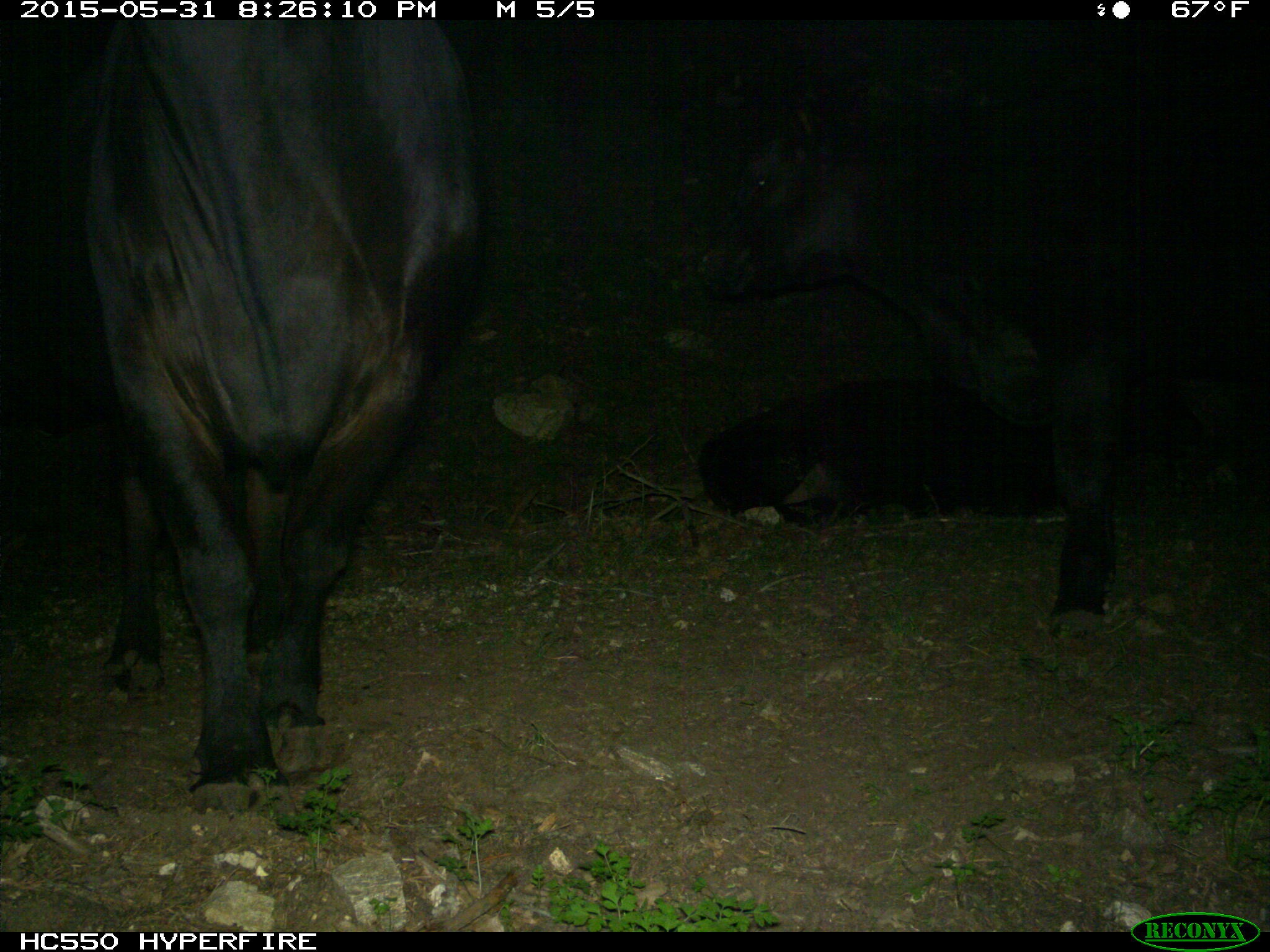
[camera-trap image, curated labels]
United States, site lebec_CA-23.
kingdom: Animalia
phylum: Chordata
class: Mammalia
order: Artiodactyla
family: Bovidae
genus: Bos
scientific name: Bos taurus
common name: domestic cow